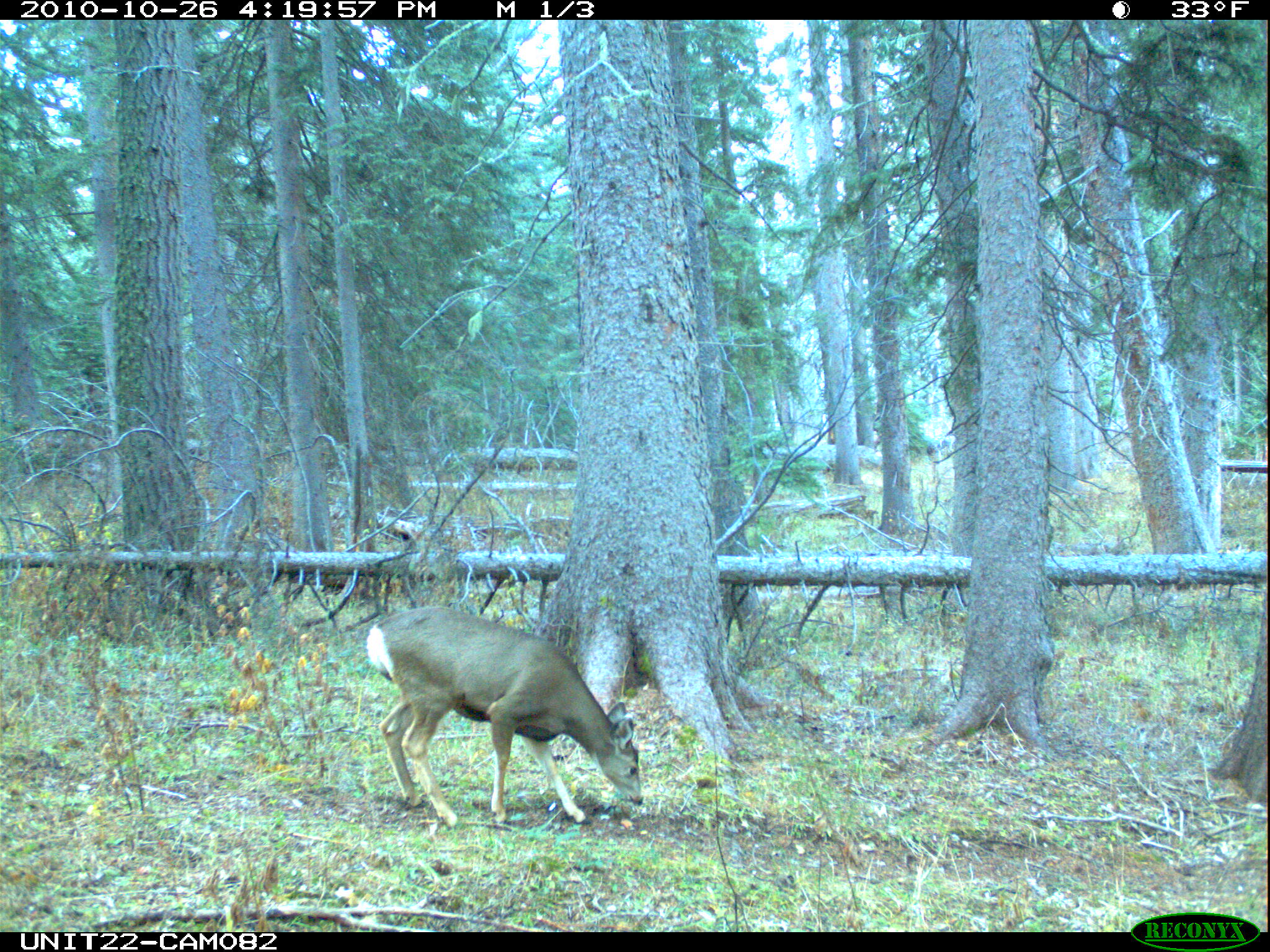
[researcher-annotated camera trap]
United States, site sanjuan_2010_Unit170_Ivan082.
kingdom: Animalia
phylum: Chordata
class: Mammalia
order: Artiodactyla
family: Cervidae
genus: Odocoileus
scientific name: Odocoileus hemionus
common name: mule deer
Odocoileus hemionus (mule deer).